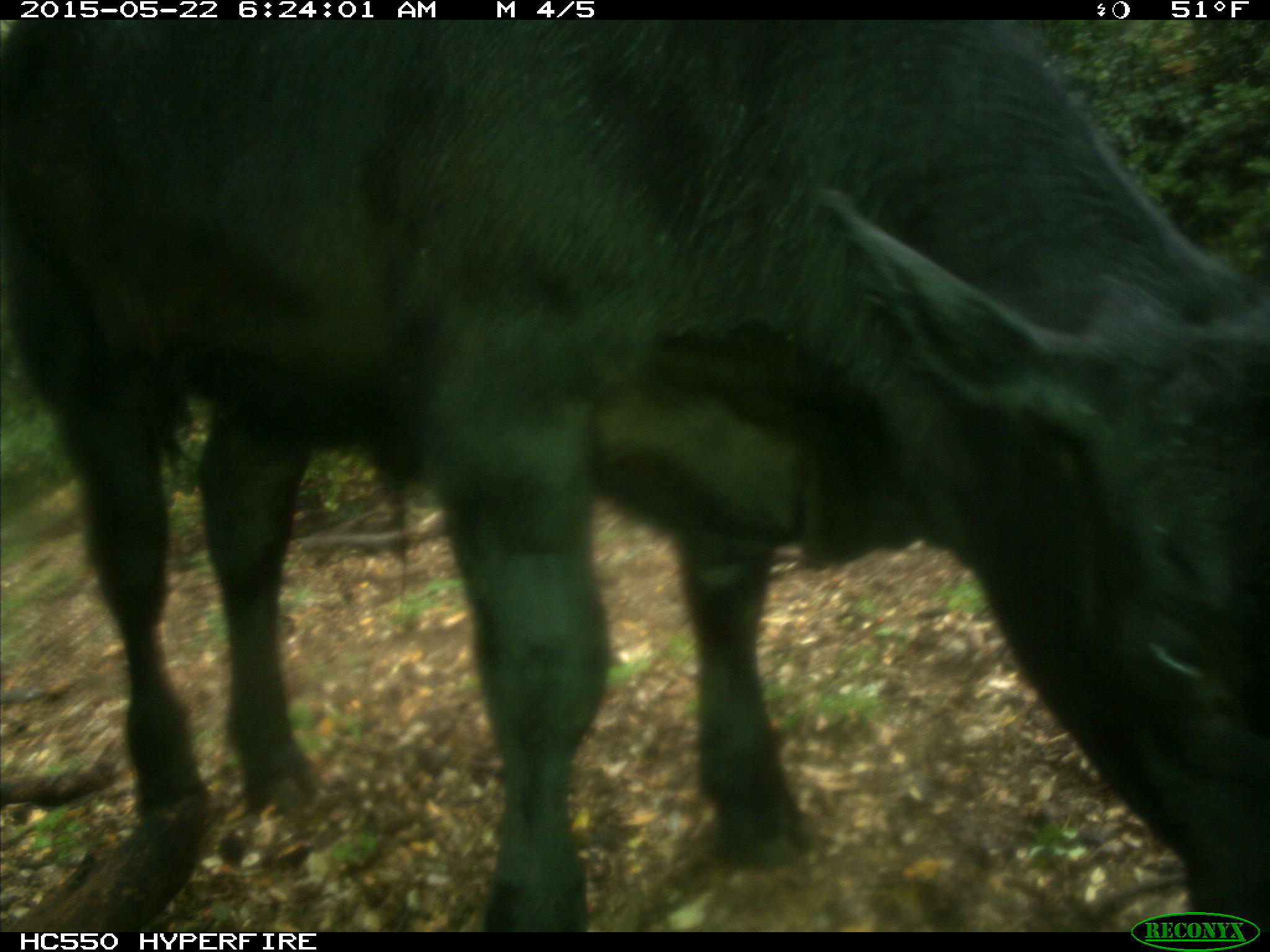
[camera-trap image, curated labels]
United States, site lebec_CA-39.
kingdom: Animalia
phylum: Chordata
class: Mammalia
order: Artiodactyla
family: Bovidae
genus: Bos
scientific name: Bos taurus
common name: domestic cow